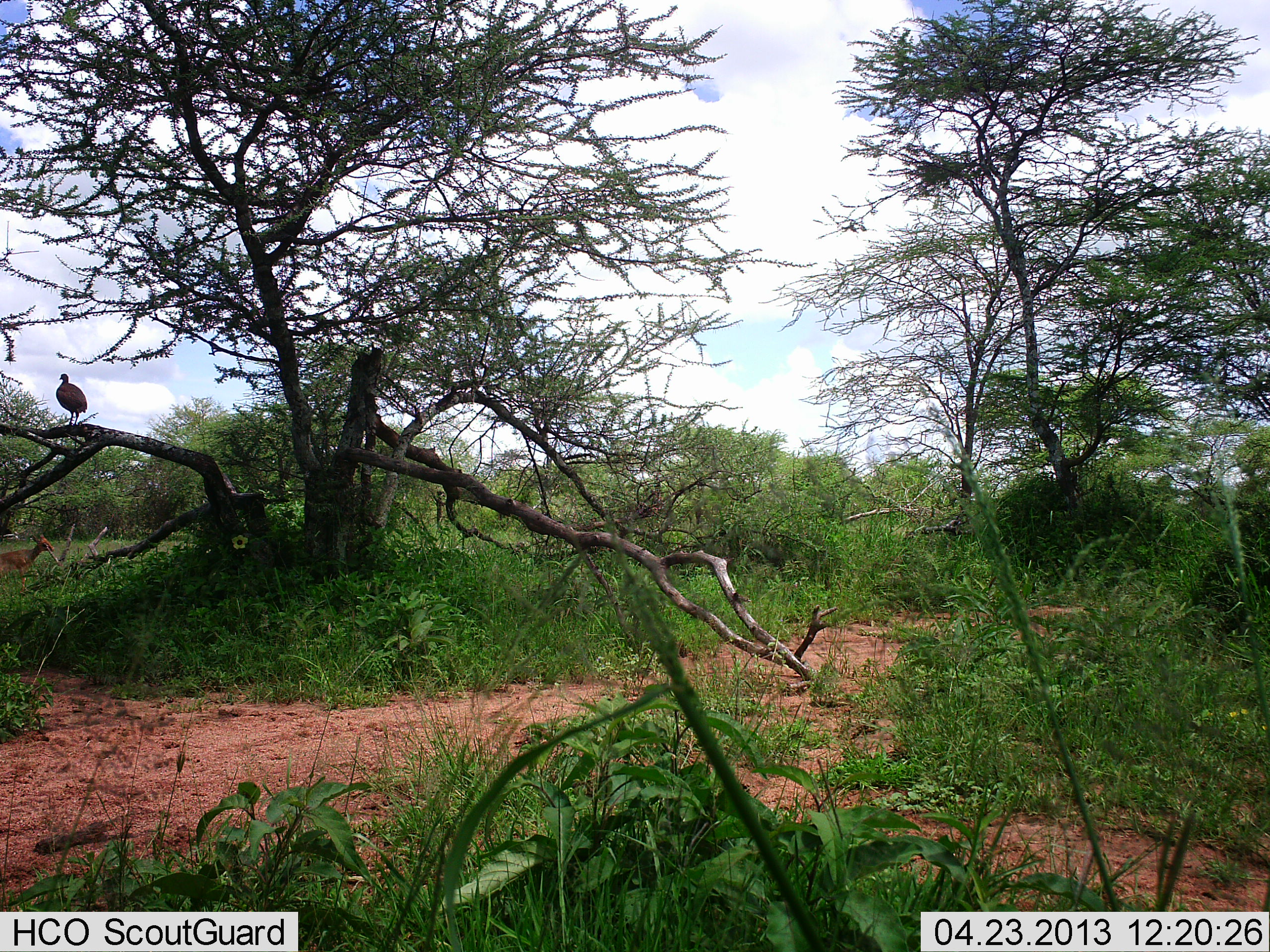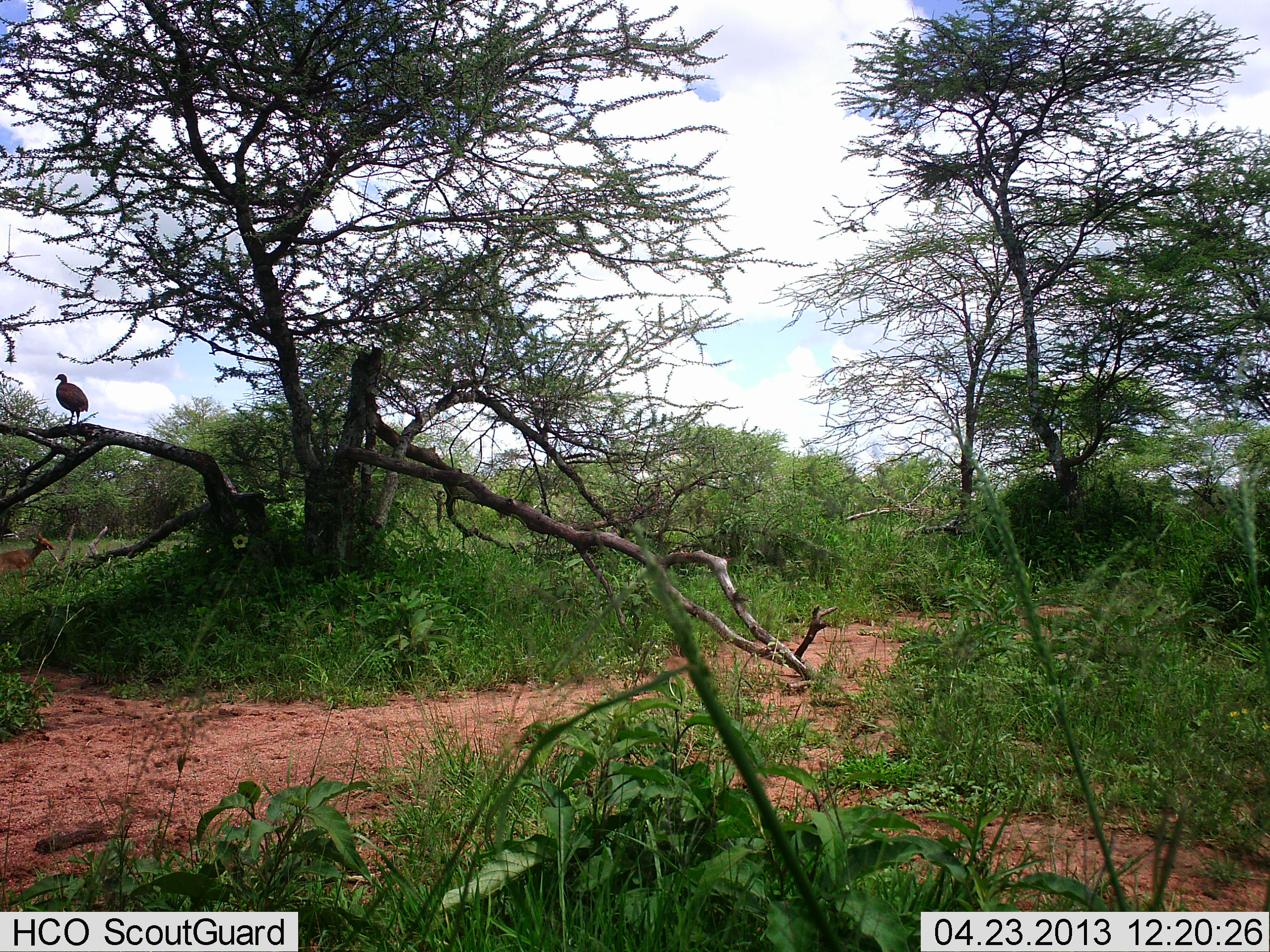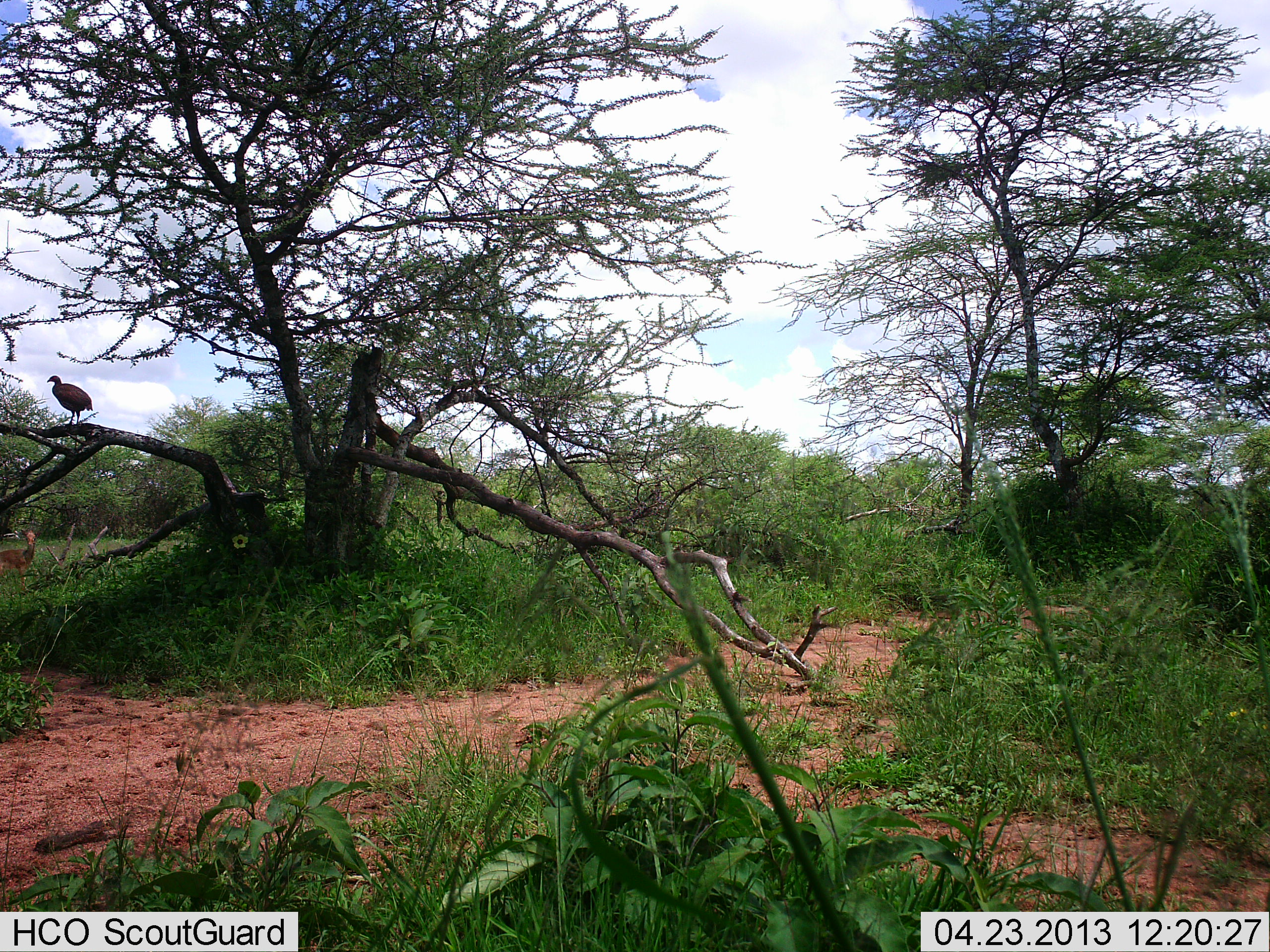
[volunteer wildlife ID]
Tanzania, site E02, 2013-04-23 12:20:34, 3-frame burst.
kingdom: Animalia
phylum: Chordata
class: Aves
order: Galliformes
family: Numididae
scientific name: Numididae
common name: guinea fowl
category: guineafowl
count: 1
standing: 88%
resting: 12%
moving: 0%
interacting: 0%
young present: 0%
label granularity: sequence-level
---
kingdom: Animalia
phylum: Chordata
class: Aves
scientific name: Aves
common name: bird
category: otherbird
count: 1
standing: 69%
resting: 31%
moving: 0%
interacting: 0%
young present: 0%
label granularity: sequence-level